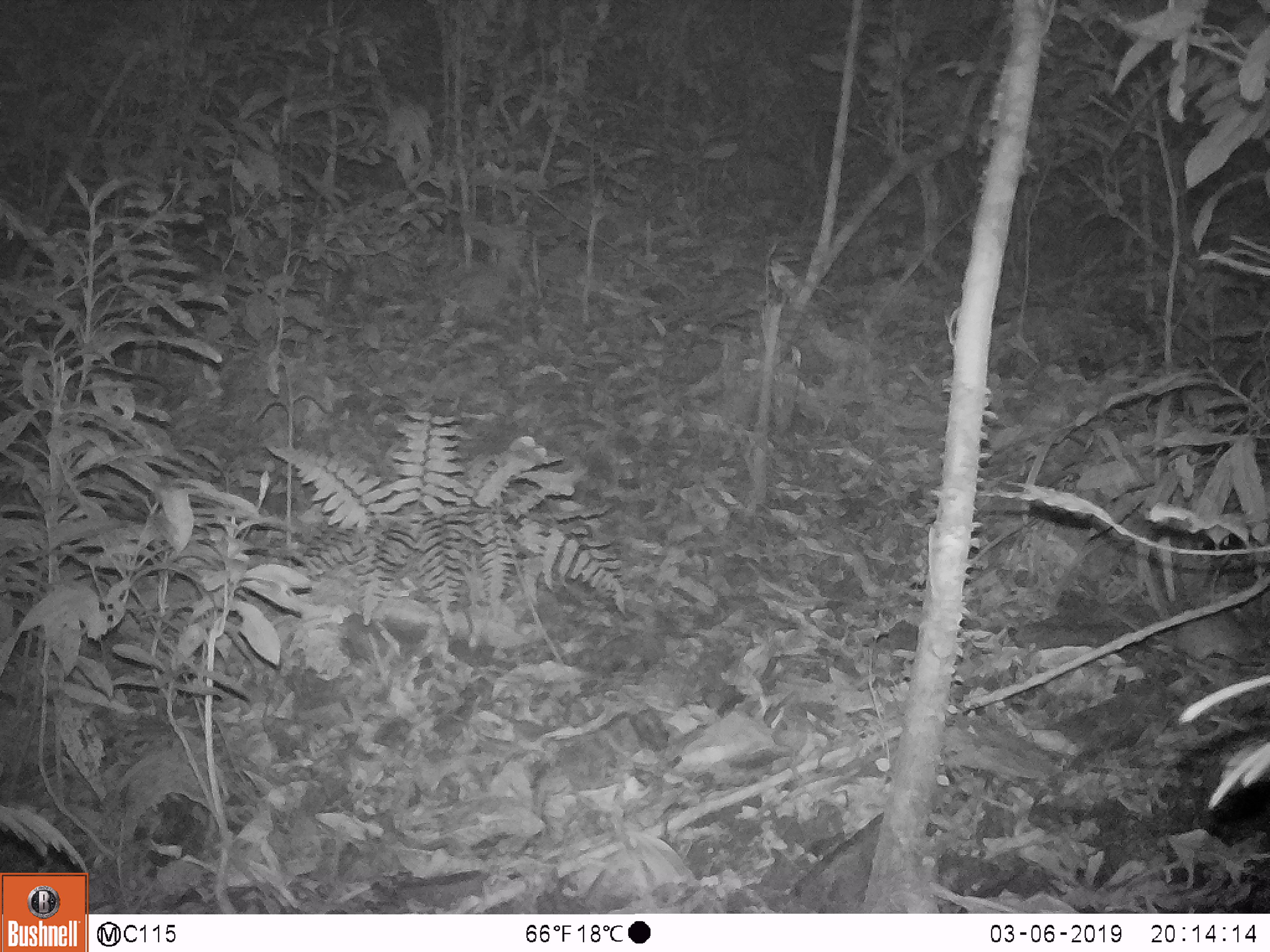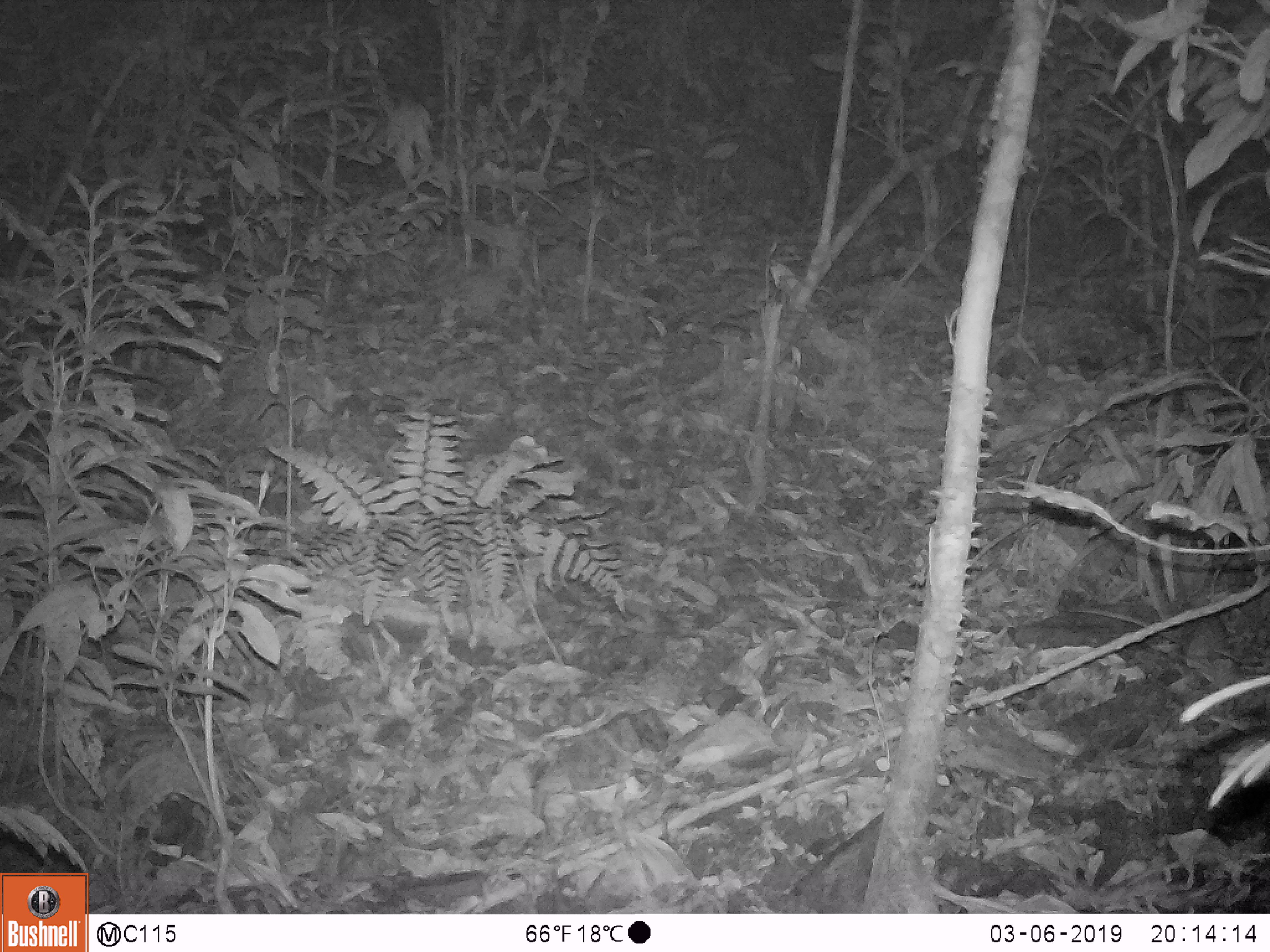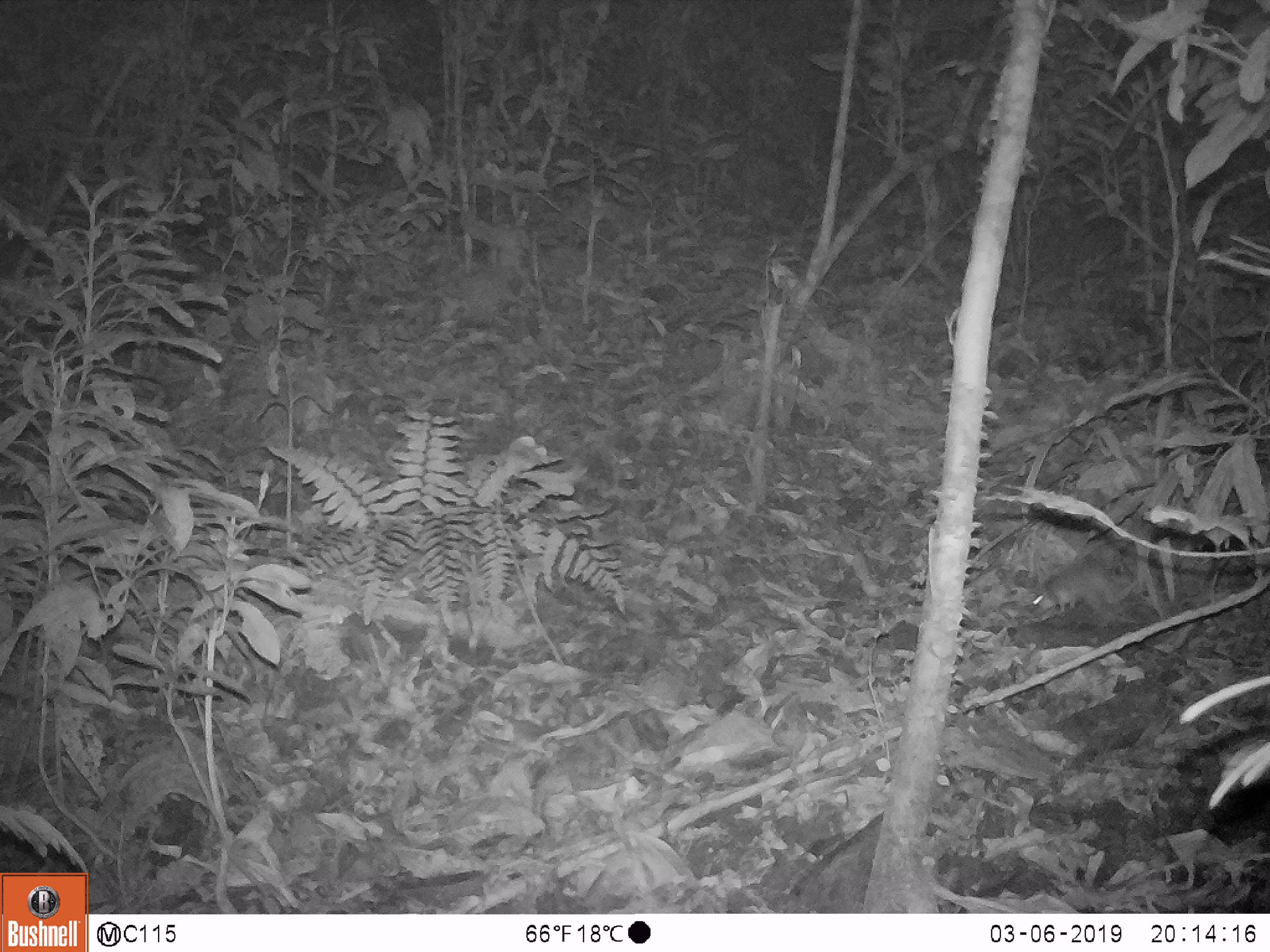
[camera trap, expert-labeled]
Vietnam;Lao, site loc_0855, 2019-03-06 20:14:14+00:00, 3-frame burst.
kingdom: Animalia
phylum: Chordata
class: Mammalia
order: Rodentia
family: Muridae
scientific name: Muridae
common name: old-world mice and rats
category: unidentified murid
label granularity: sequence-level